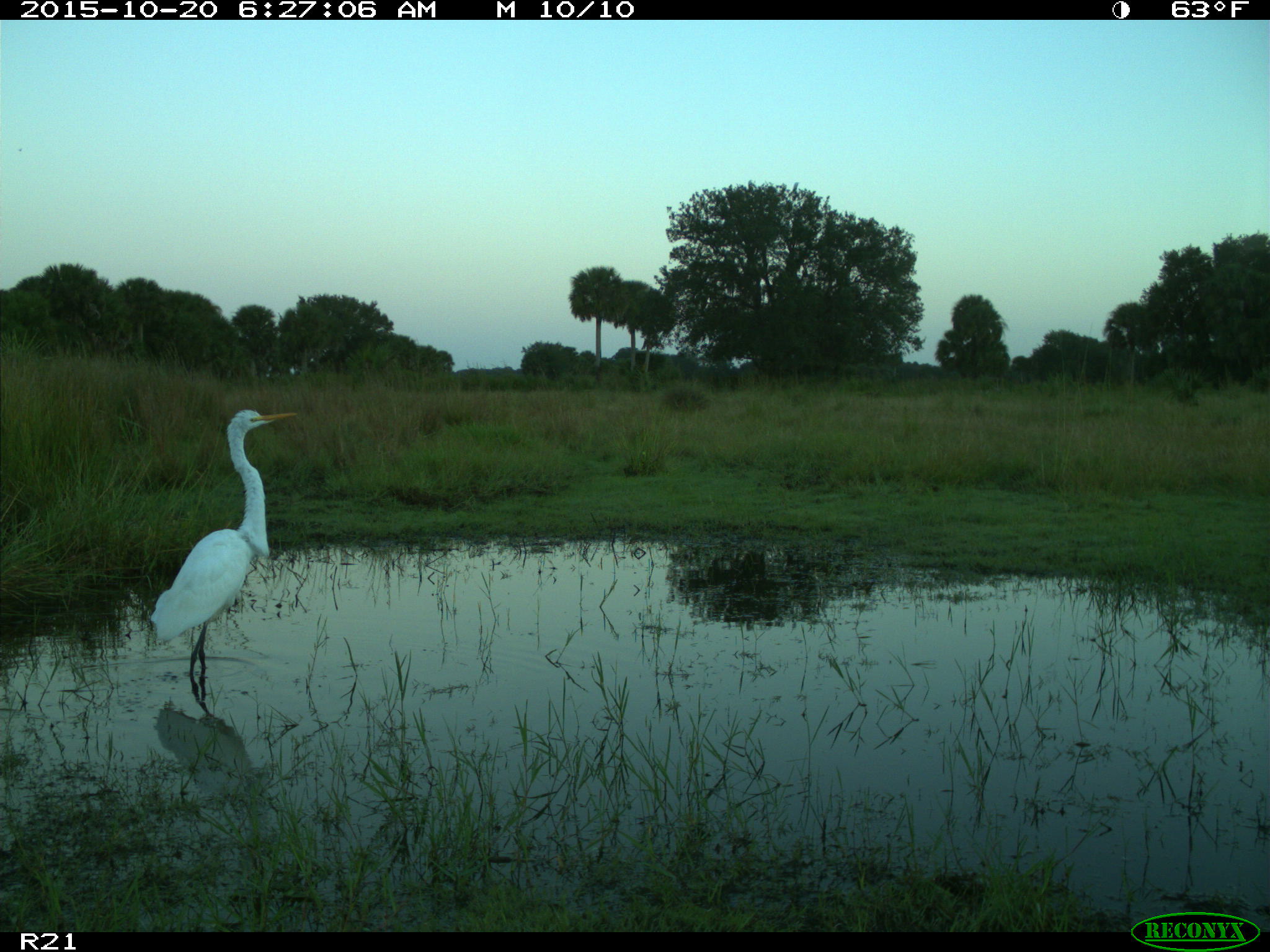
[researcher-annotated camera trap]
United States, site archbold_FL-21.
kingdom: Animalia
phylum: Chordata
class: Aves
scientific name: Aves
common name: birds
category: unidentified bird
Unidentified bird (birds) (Aves).